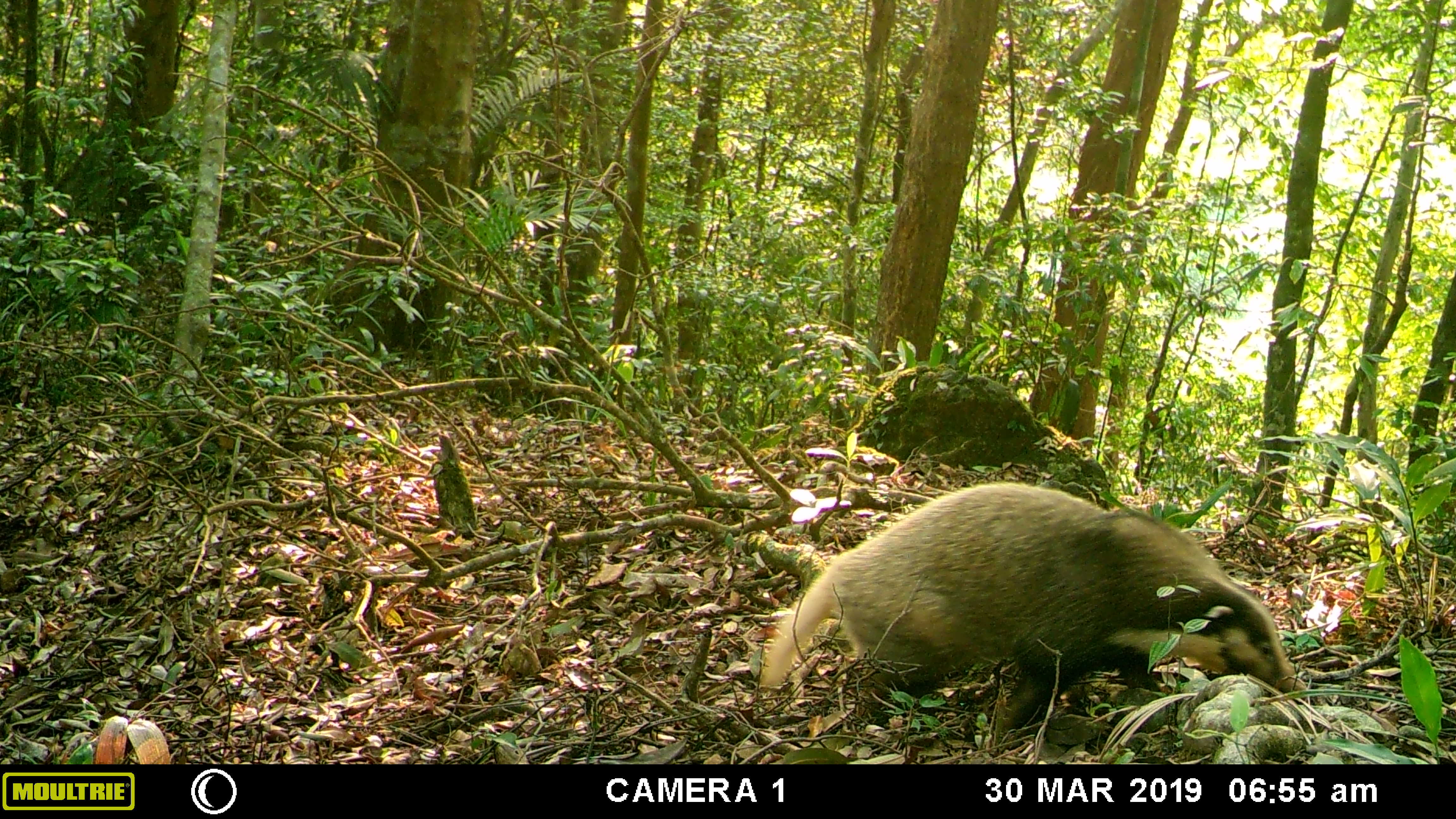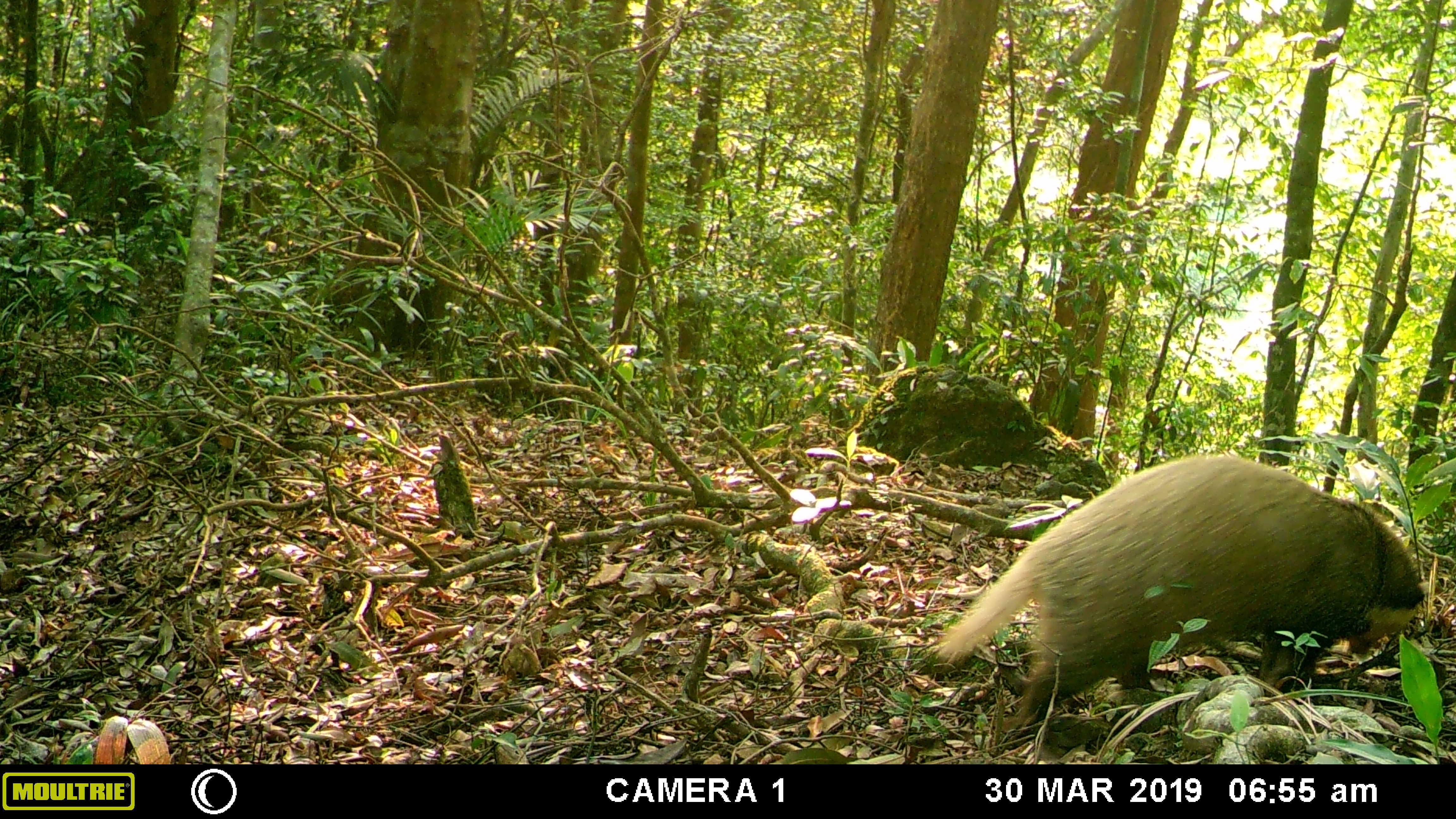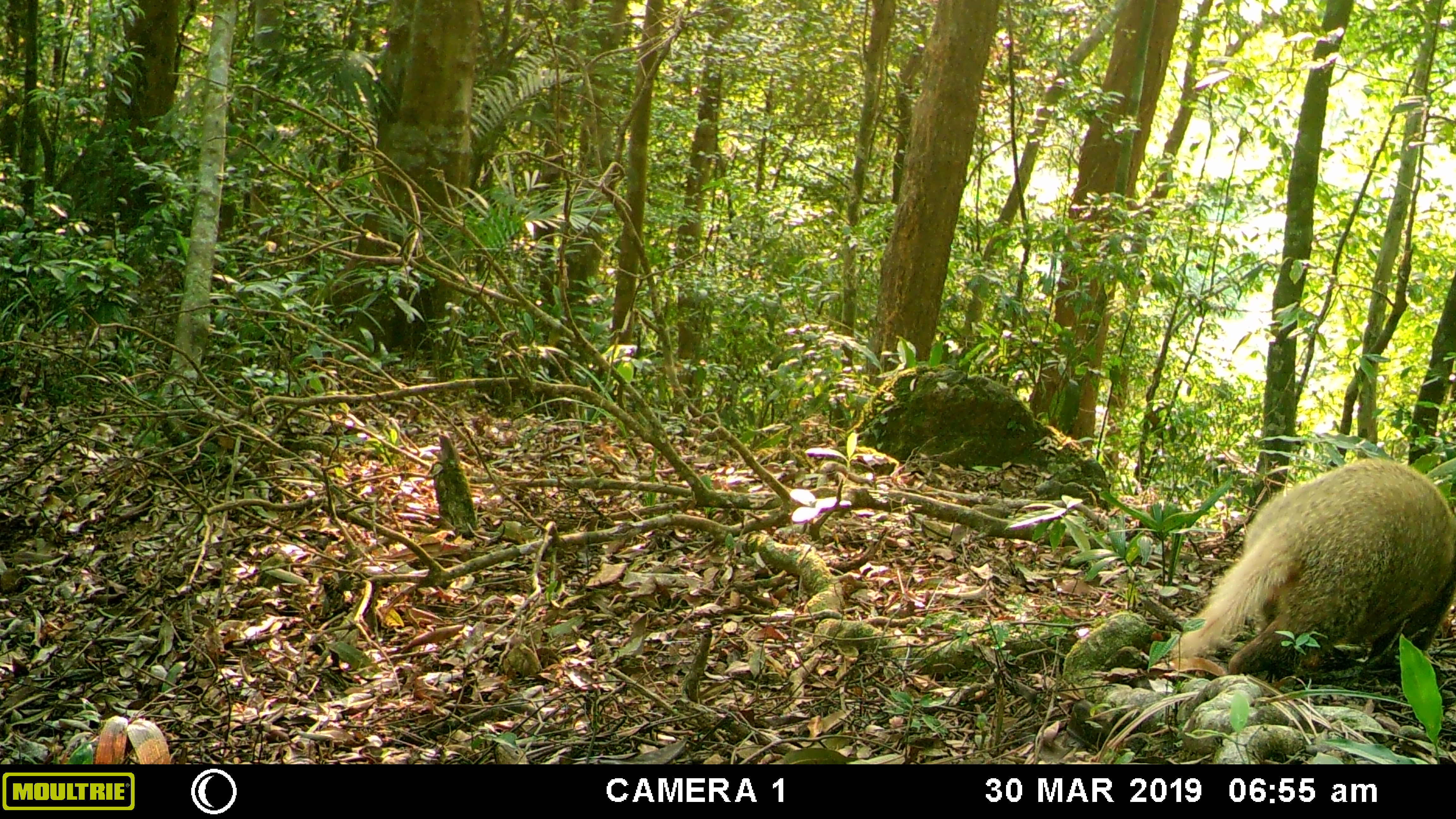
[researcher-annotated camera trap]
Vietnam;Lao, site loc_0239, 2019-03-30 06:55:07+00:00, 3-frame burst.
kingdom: Animalia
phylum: Chordata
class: Mammalia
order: Carnivora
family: Mustelidae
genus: Arctonyx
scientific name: Arctonyx collaris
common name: hog badger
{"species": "hog badger (Arctonyx collaris)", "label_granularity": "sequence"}